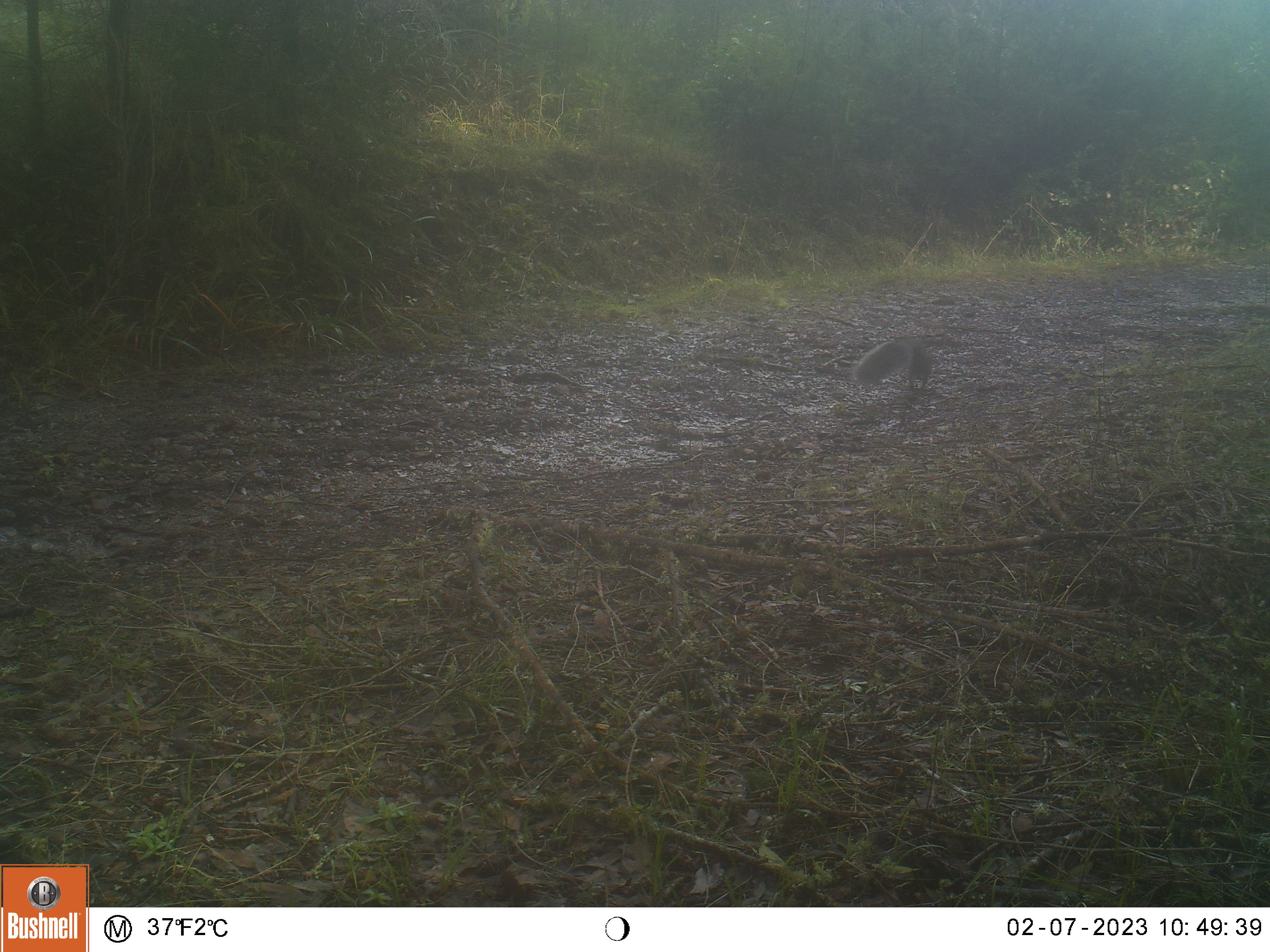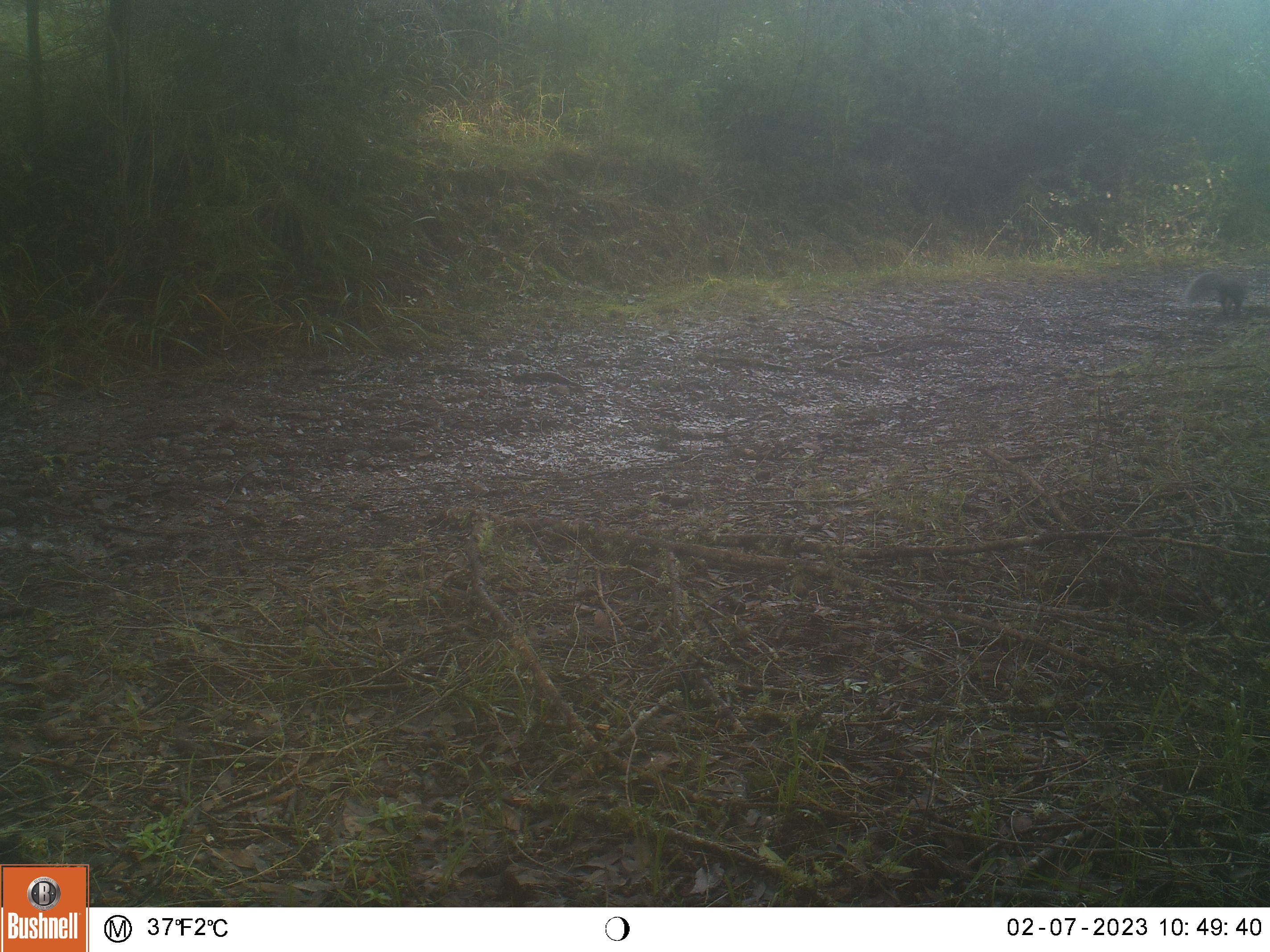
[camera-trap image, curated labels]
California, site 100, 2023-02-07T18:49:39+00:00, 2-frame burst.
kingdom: Animalia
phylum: Chordata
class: Mammalia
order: Rodentia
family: Sciuridae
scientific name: Sciuridae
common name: squirrel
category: unknown squirrel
Unknown squirrel (squirrel) (Sciuridae).